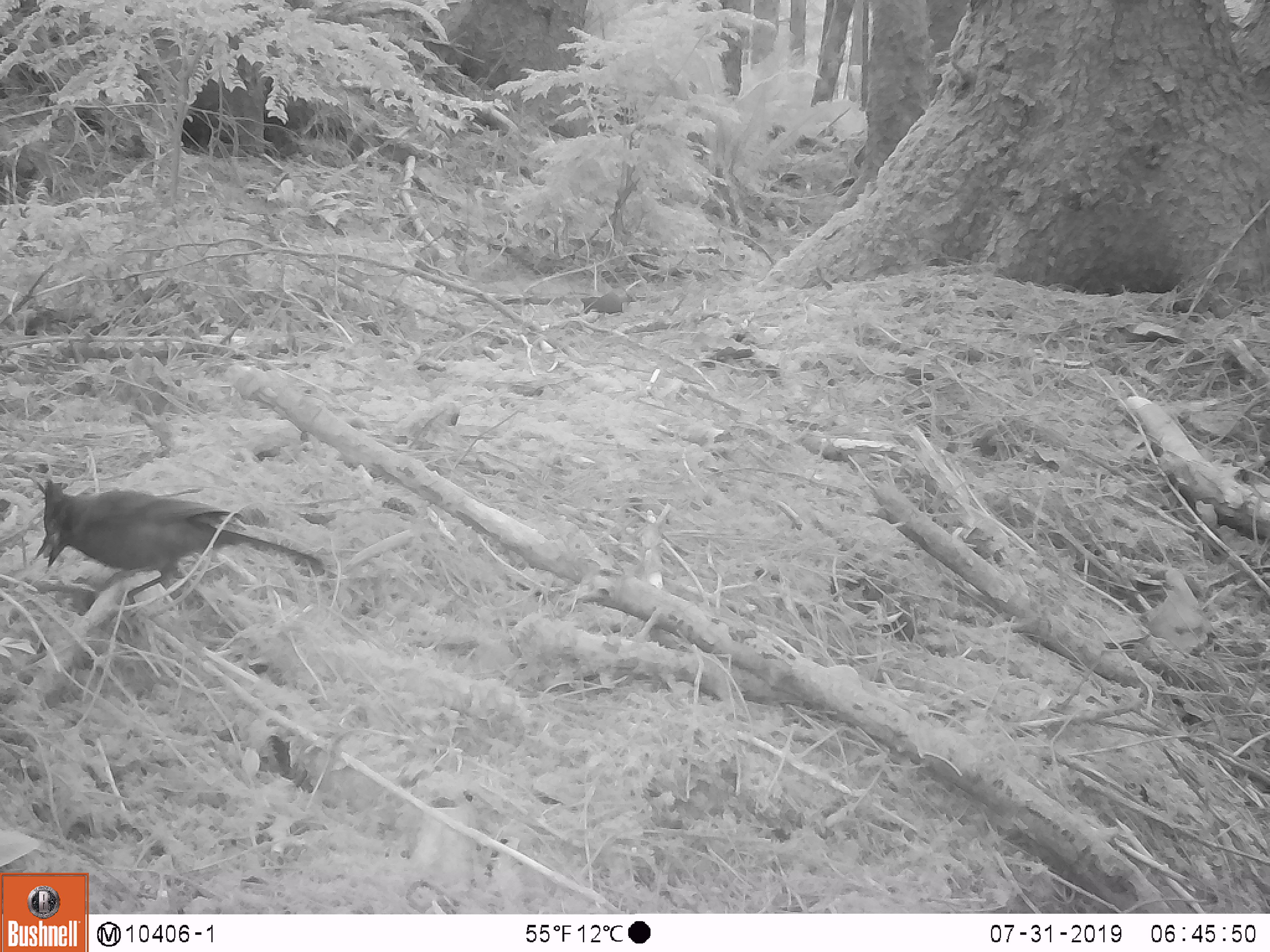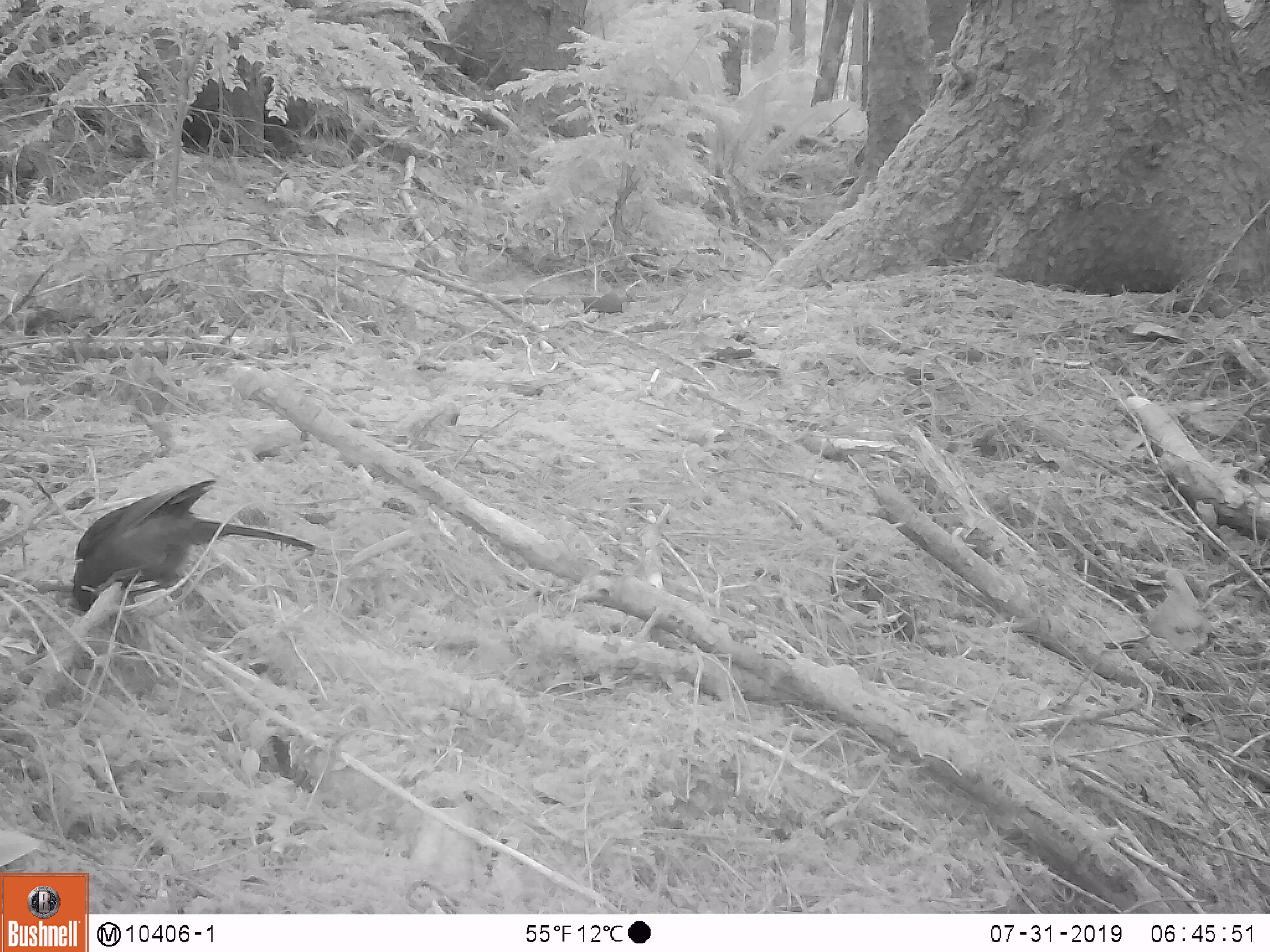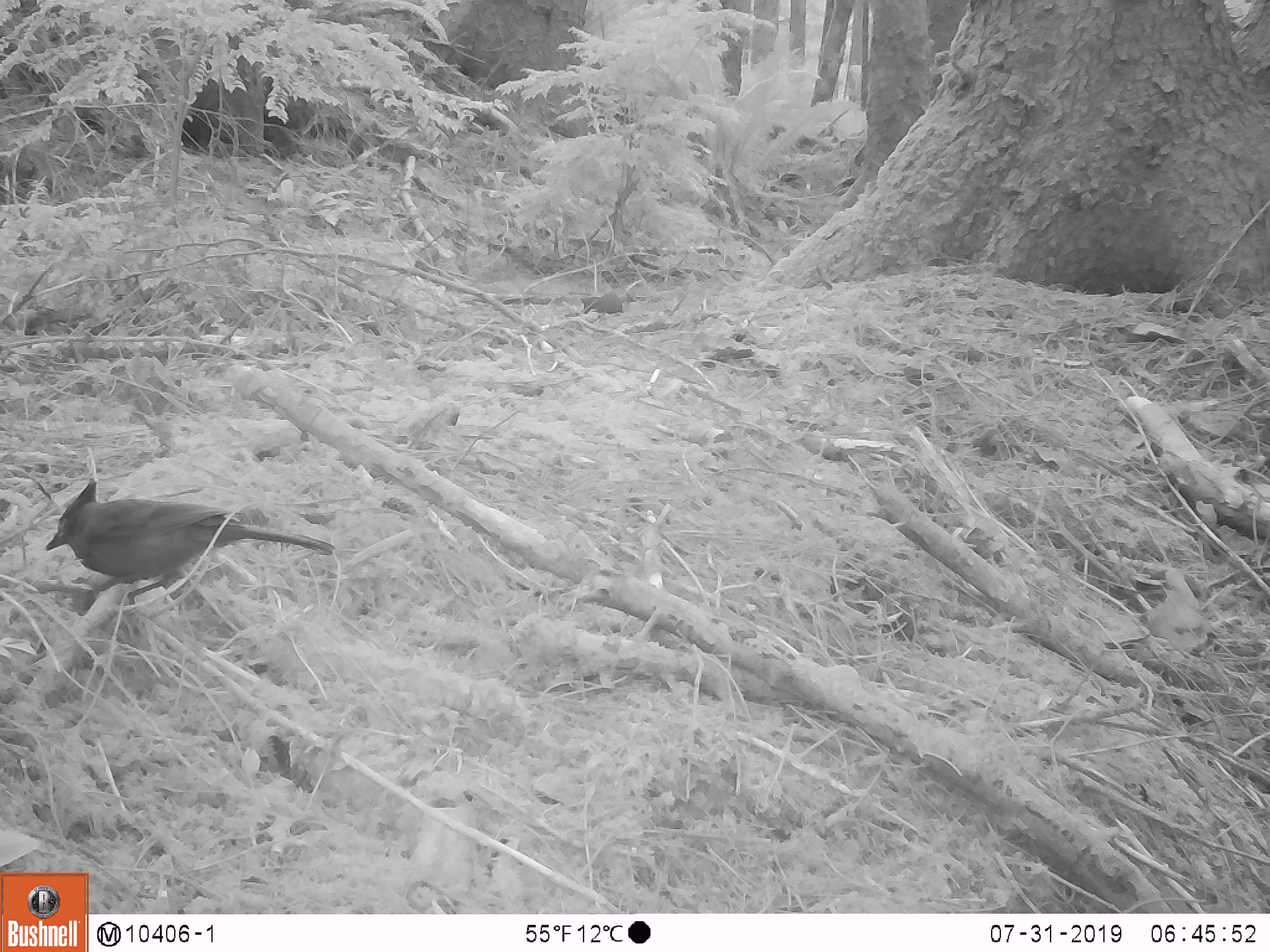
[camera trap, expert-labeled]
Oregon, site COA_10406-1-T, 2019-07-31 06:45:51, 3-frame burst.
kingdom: Animalia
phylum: Chordata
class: Aves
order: Passeriformes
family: Corvidae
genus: Cyanocitta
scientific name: Cyanocitta stelleri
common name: steller's jay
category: stellers jay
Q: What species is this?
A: Stellers jay (steller's jay) (Cyanocitta stelleri).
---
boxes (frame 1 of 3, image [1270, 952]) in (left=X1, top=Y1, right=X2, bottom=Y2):
stellers jay: (left=31, top=480, right=333, bottom=610)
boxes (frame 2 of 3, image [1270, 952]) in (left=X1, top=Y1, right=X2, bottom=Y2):
stellers jay: (left=69, top=475, right=318, bottom=617)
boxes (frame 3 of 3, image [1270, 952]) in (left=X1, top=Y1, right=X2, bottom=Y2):
stellers jay: (left=39, top=482, right=333, bottom=606)